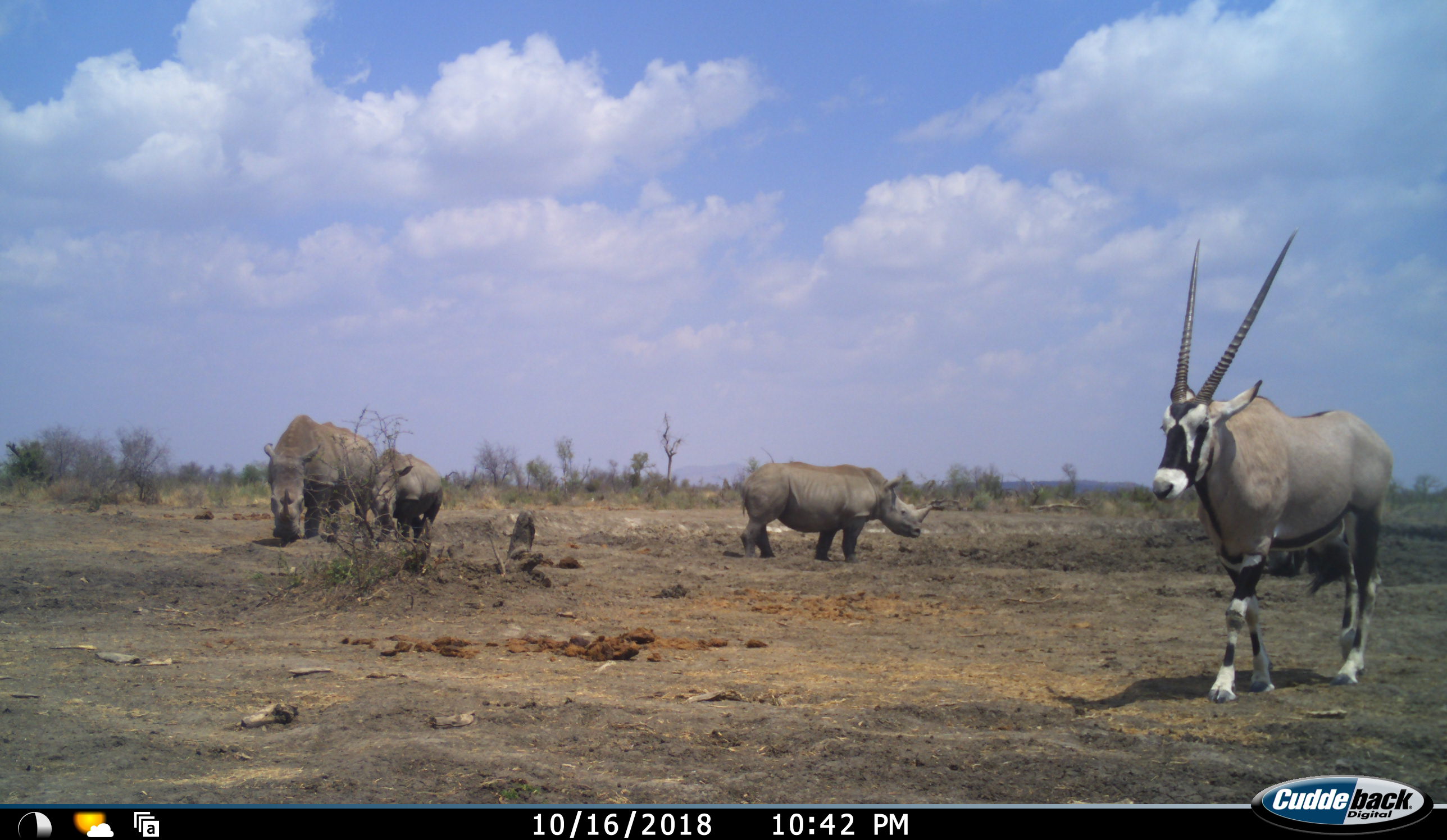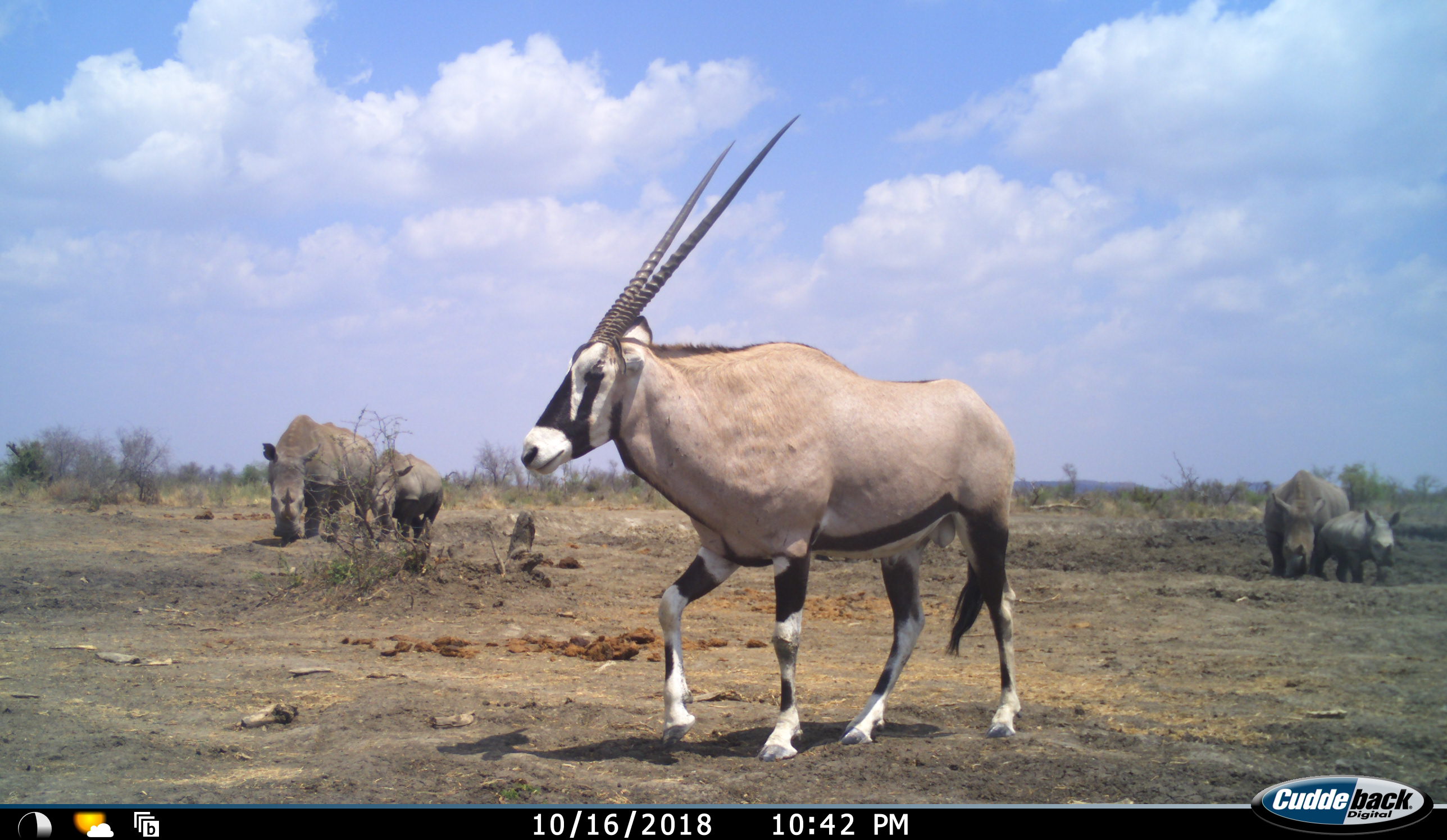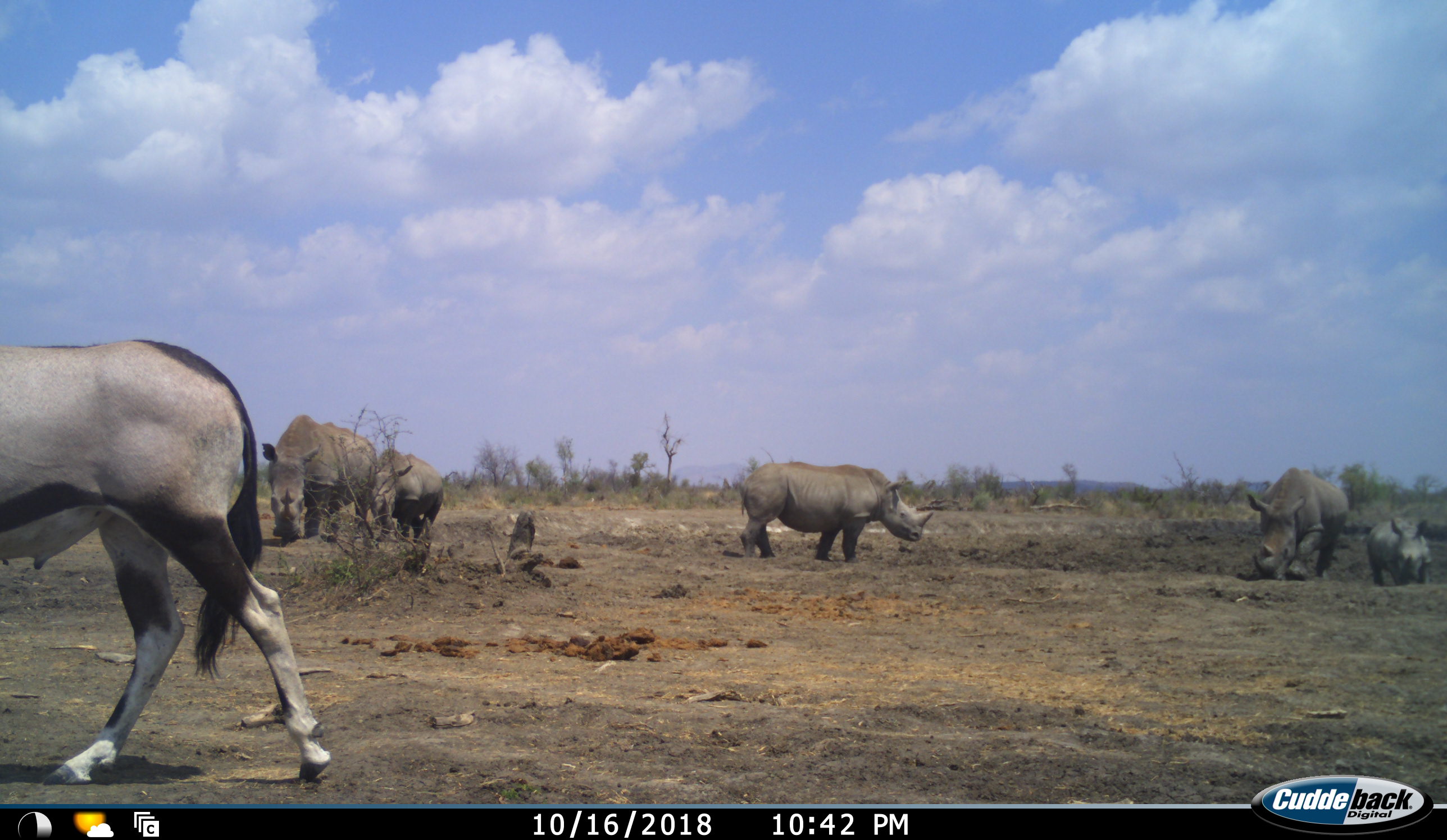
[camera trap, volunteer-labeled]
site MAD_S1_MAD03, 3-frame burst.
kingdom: Animalia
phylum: Chordata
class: Mammalia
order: Artiodactyla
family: Bovidae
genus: Oryx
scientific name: Oryx gazella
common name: gemsbok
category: oryx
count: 1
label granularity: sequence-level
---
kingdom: Animalia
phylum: Chordata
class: Mammalia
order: Perissodactyla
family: Rhinocerotidae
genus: Ceratotherium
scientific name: Ceratotherium simum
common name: white rhinoceros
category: rhinoceroswhite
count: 5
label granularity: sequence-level